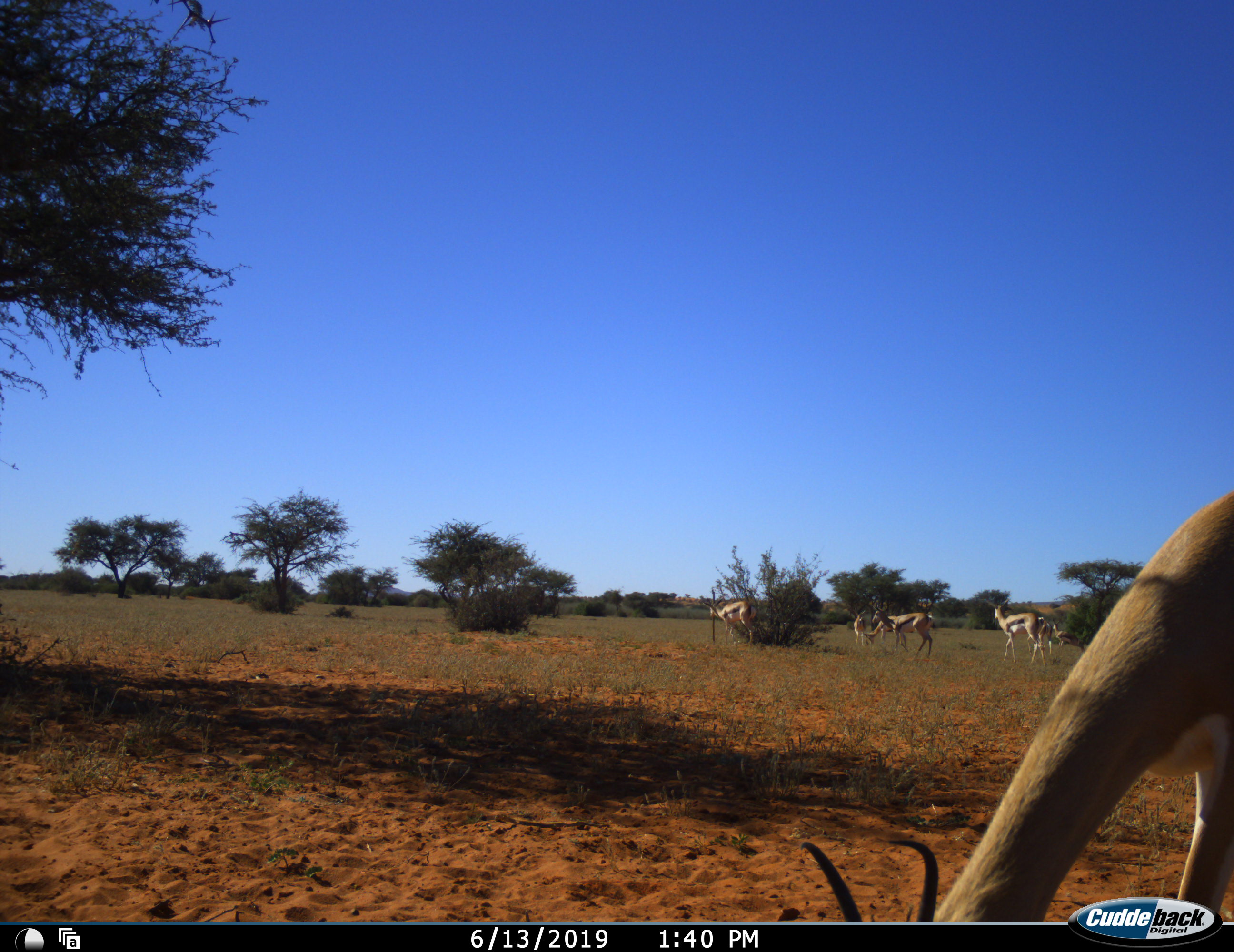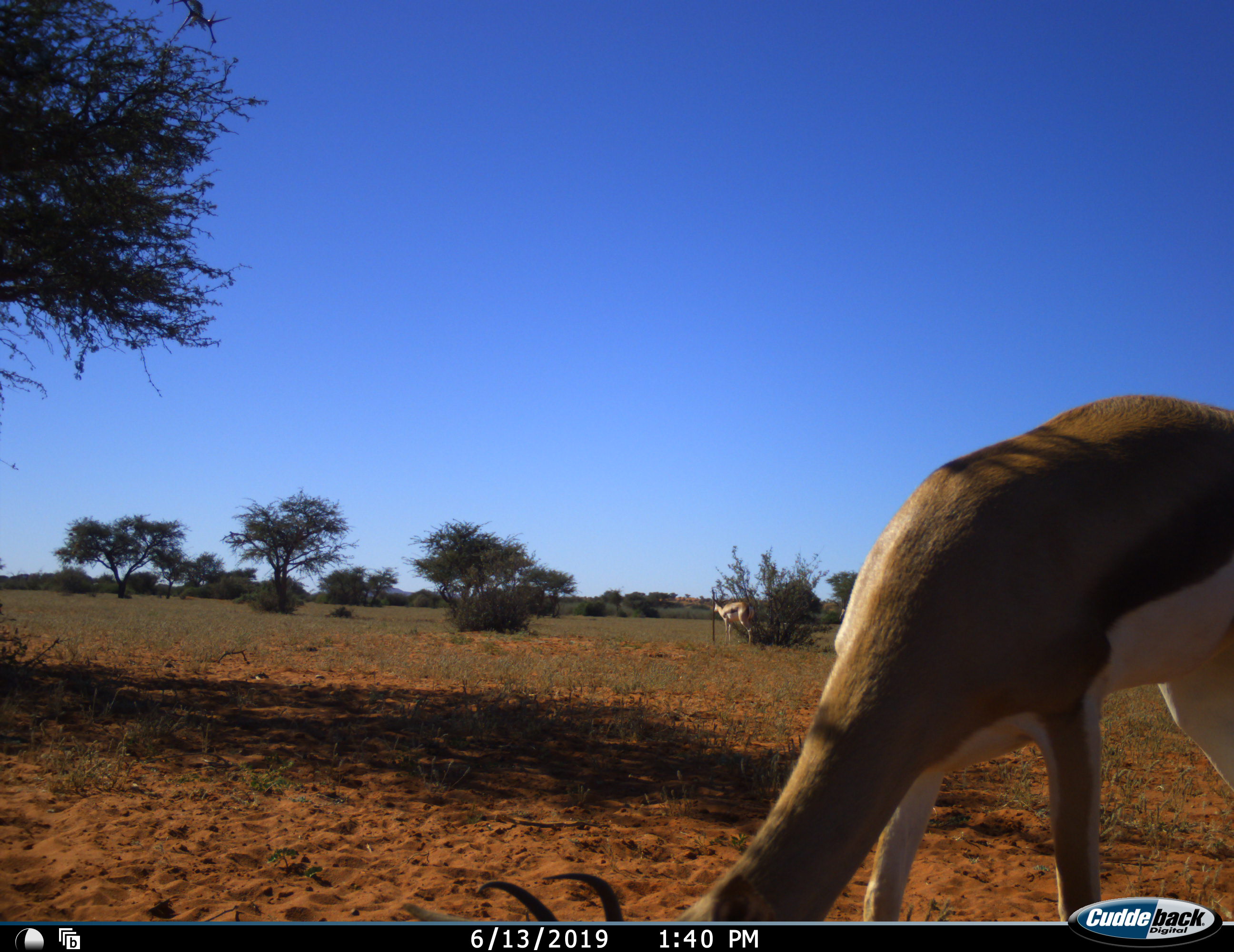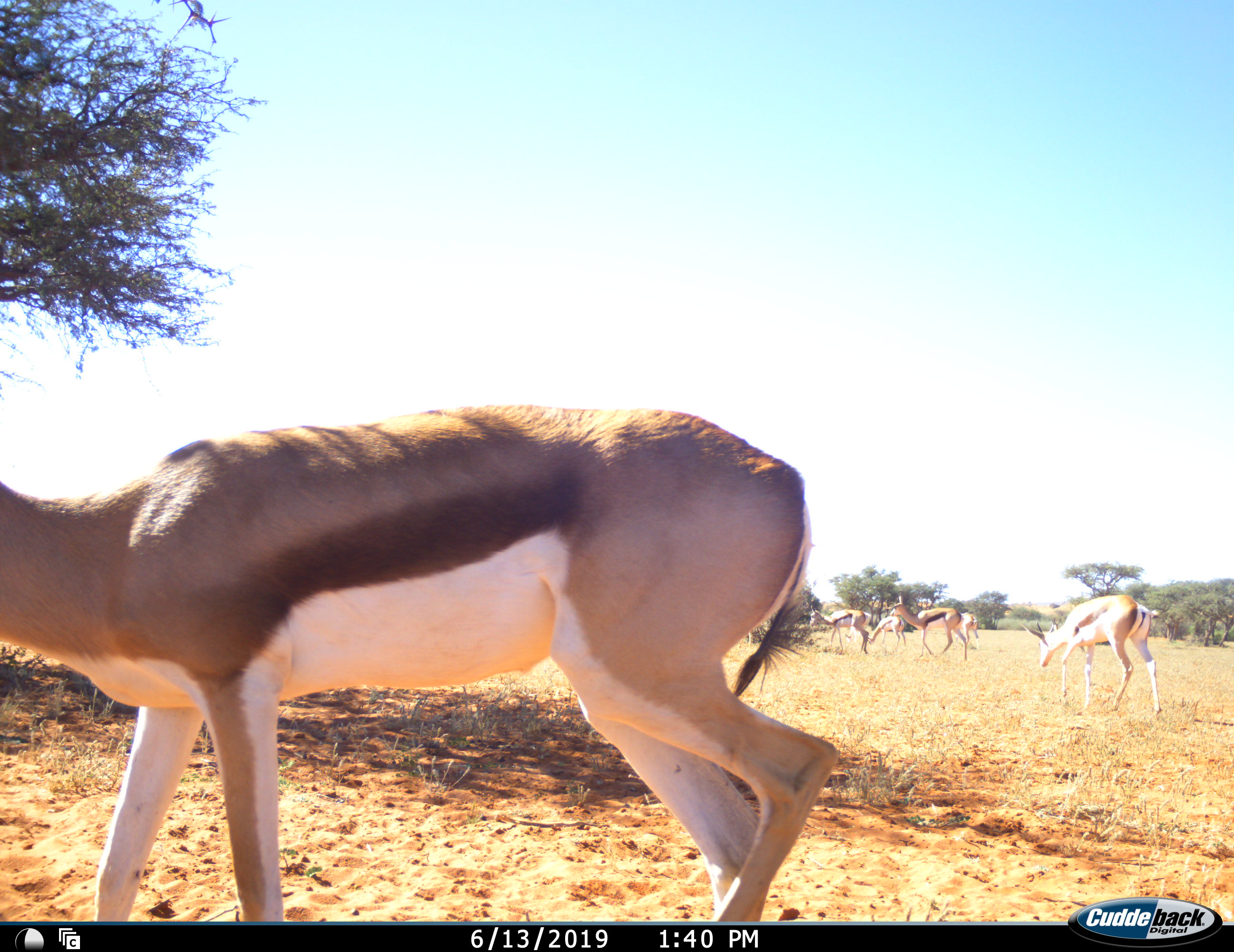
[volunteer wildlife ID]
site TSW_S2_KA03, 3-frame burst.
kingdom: Animalia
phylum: Chordata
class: Mammalia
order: Artiodactyla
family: Bovidae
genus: Antidorcas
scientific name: Antidorcas marsupialis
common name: springbok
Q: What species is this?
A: Springbok (Antidorcas marsupialis).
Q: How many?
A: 8.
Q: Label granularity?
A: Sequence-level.